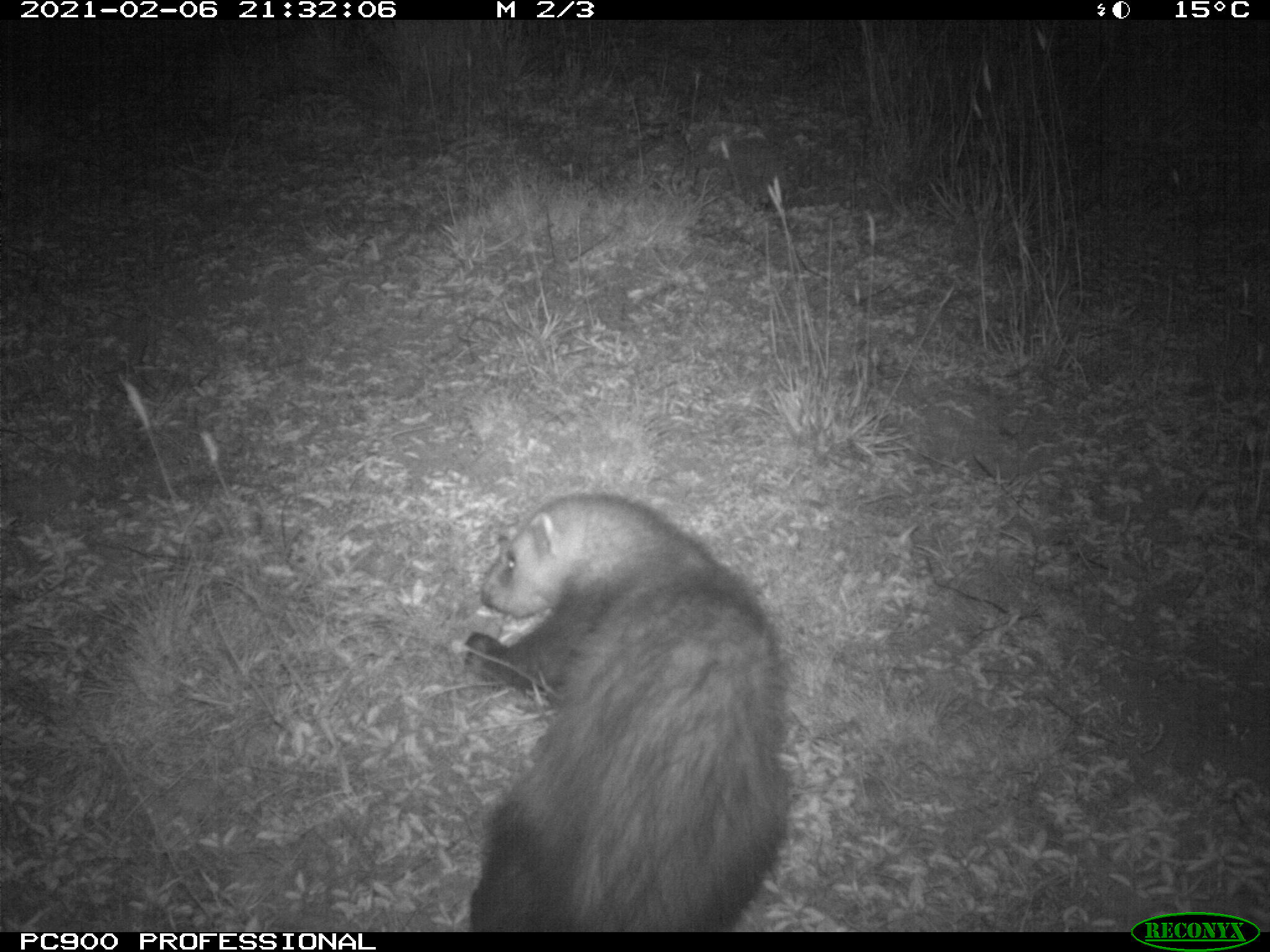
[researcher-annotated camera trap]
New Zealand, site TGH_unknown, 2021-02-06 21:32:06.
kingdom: Animalia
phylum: Chordata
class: Mammalia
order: Carnivora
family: Mustelidae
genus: Mustela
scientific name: Mustela furo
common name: ferret